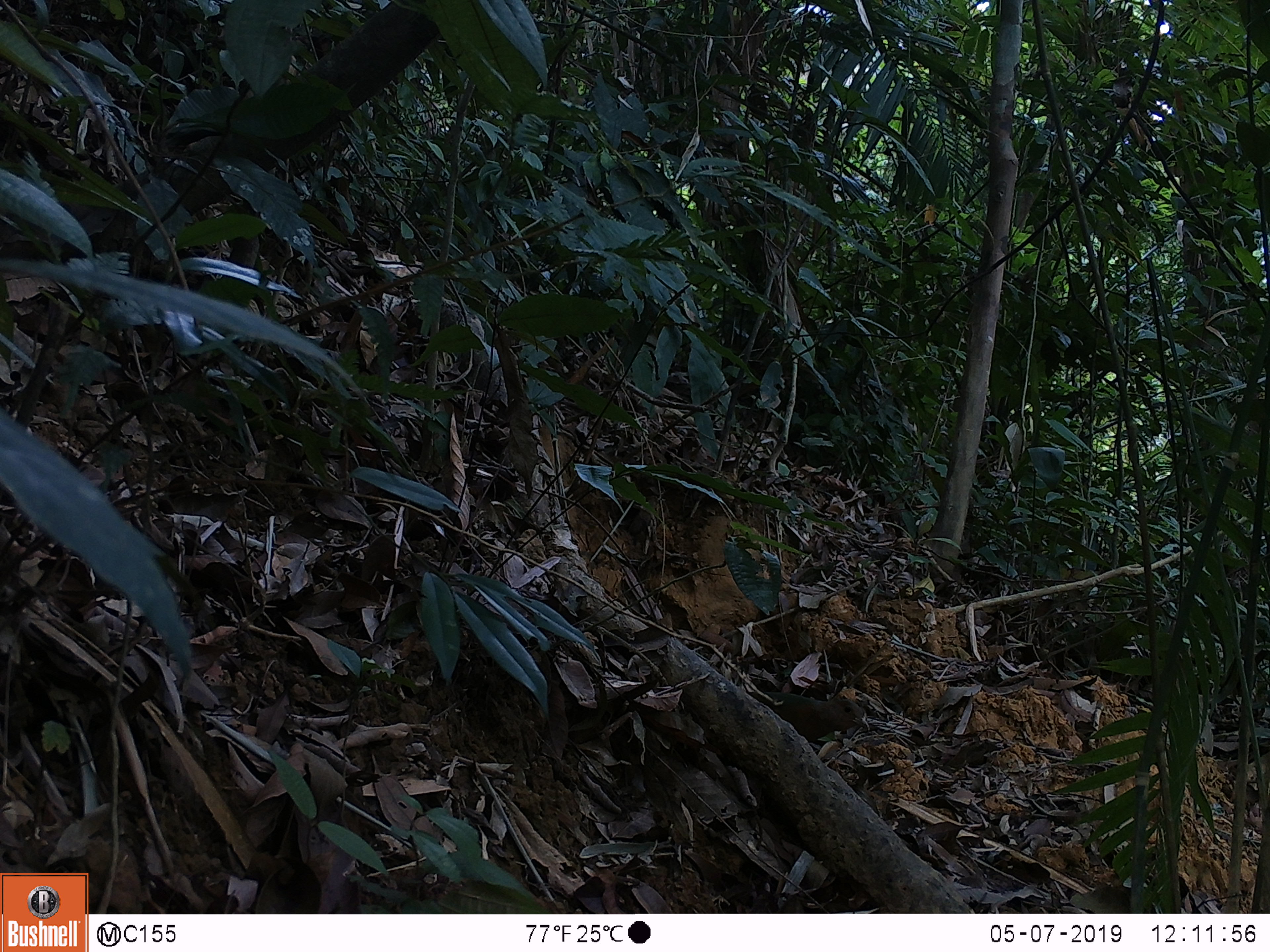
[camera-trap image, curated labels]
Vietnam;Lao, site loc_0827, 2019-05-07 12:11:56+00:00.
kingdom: Animalia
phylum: Chordata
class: Aves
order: Passeriformes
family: Pittidae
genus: Pitta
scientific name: Pitta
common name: typical pittas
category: unidentified pitta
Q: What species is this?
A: Unidentified pitta (typical pittas) (Pitta).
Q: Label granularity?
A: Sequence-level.